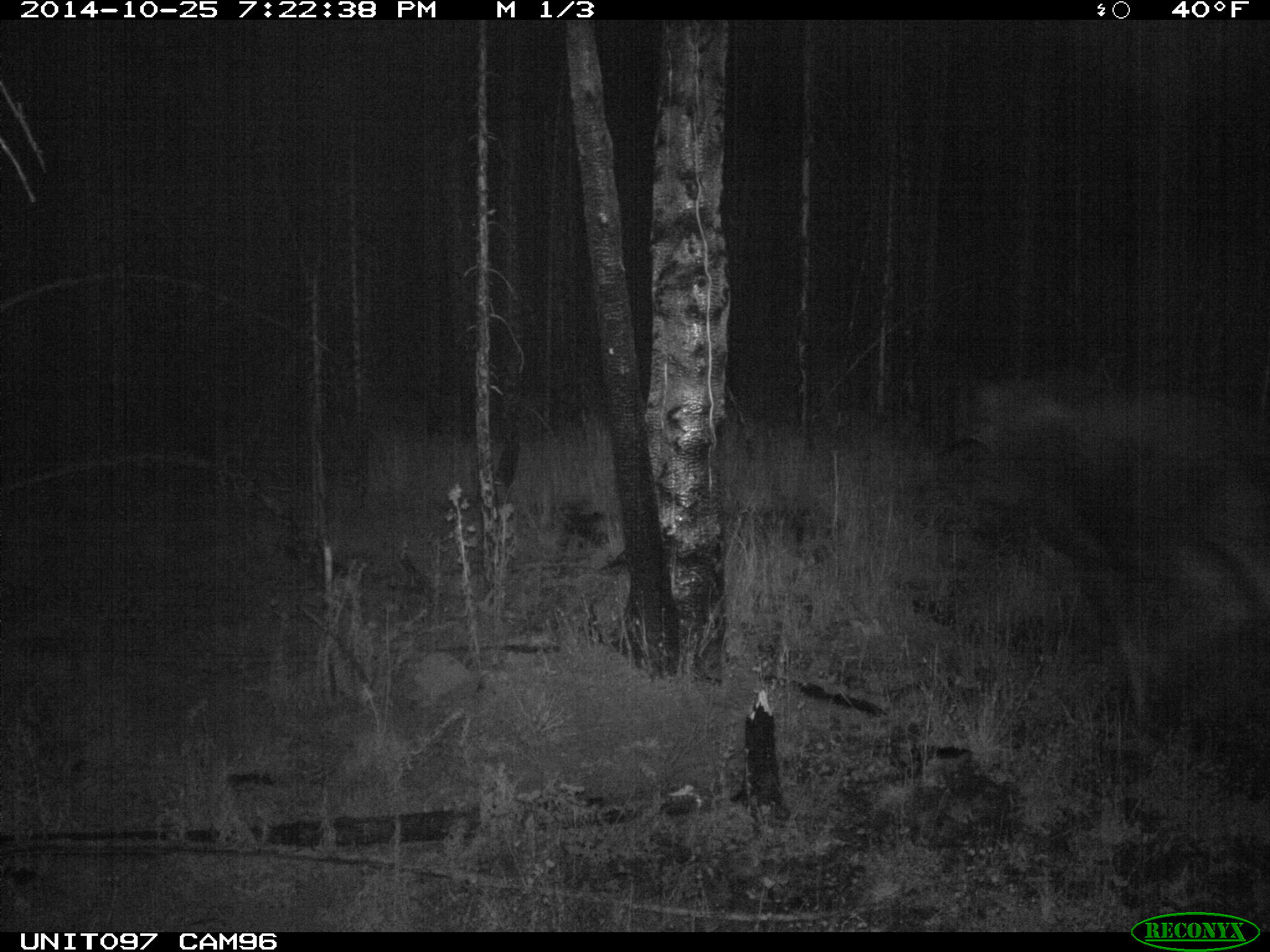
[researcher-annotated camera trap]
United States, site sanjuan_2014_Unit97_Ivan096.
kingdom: Animalia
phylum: Chordata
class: Mammalia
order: Artiodactyla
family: Cervidae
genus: Alces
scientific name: Alces alces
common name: moose